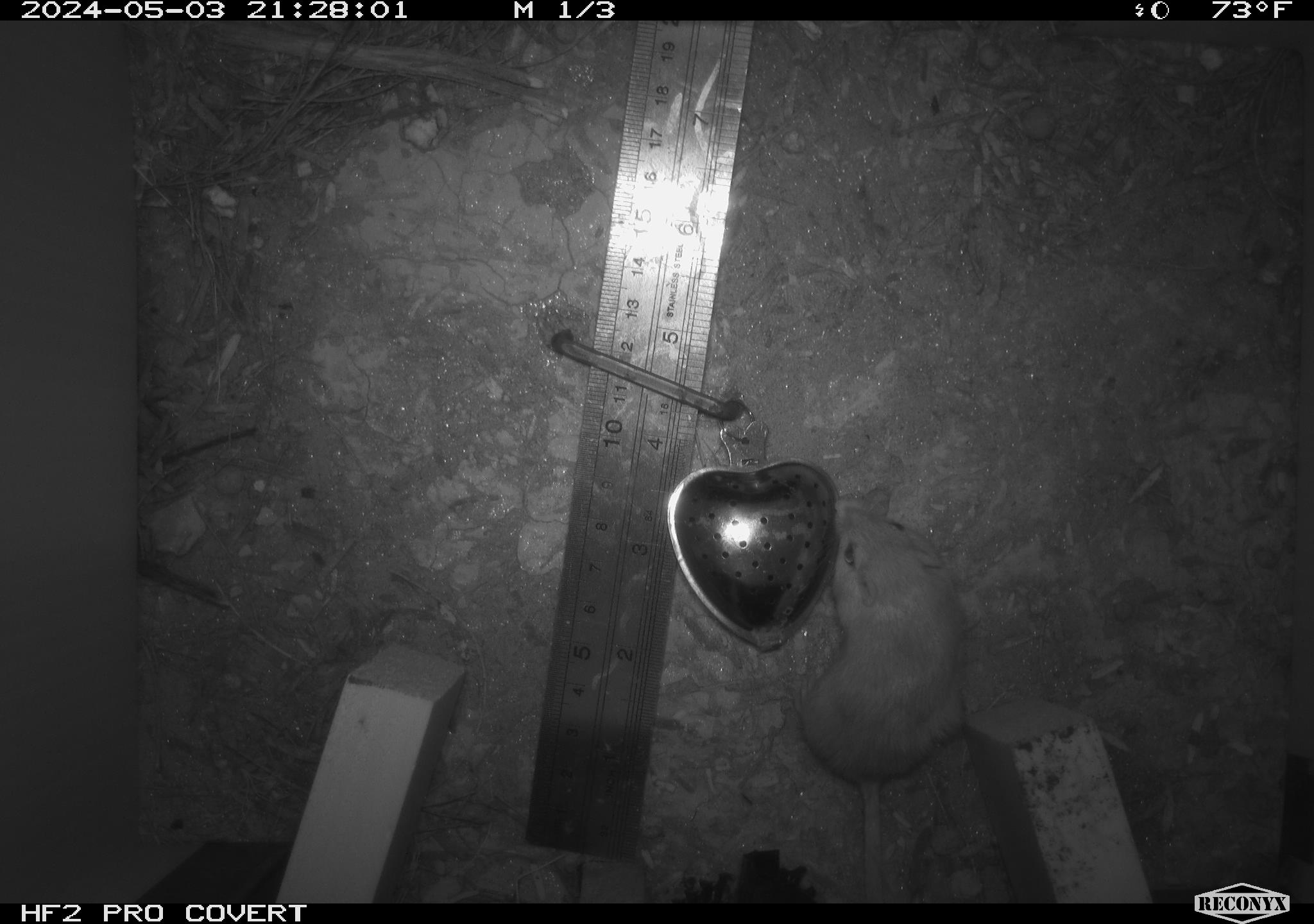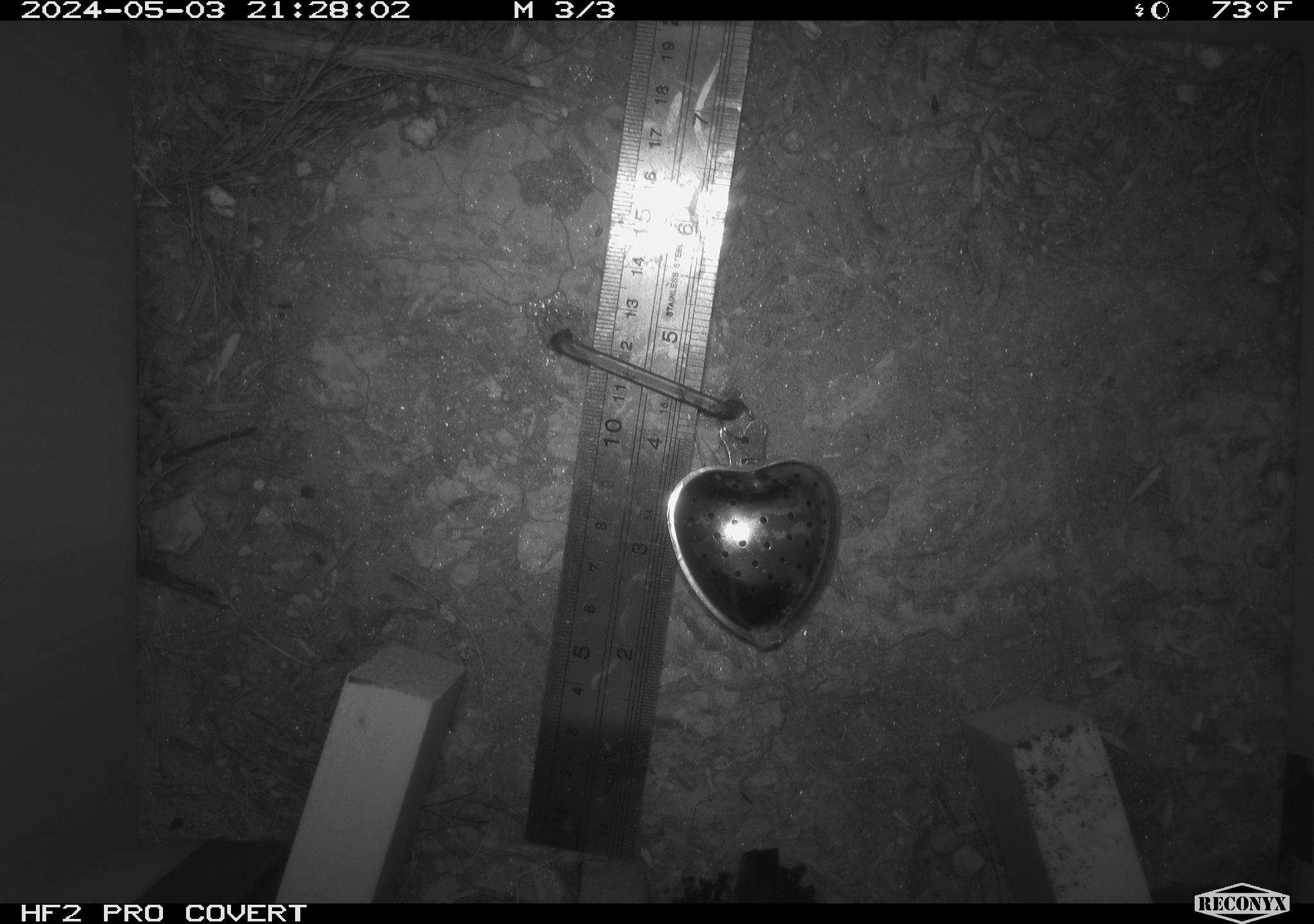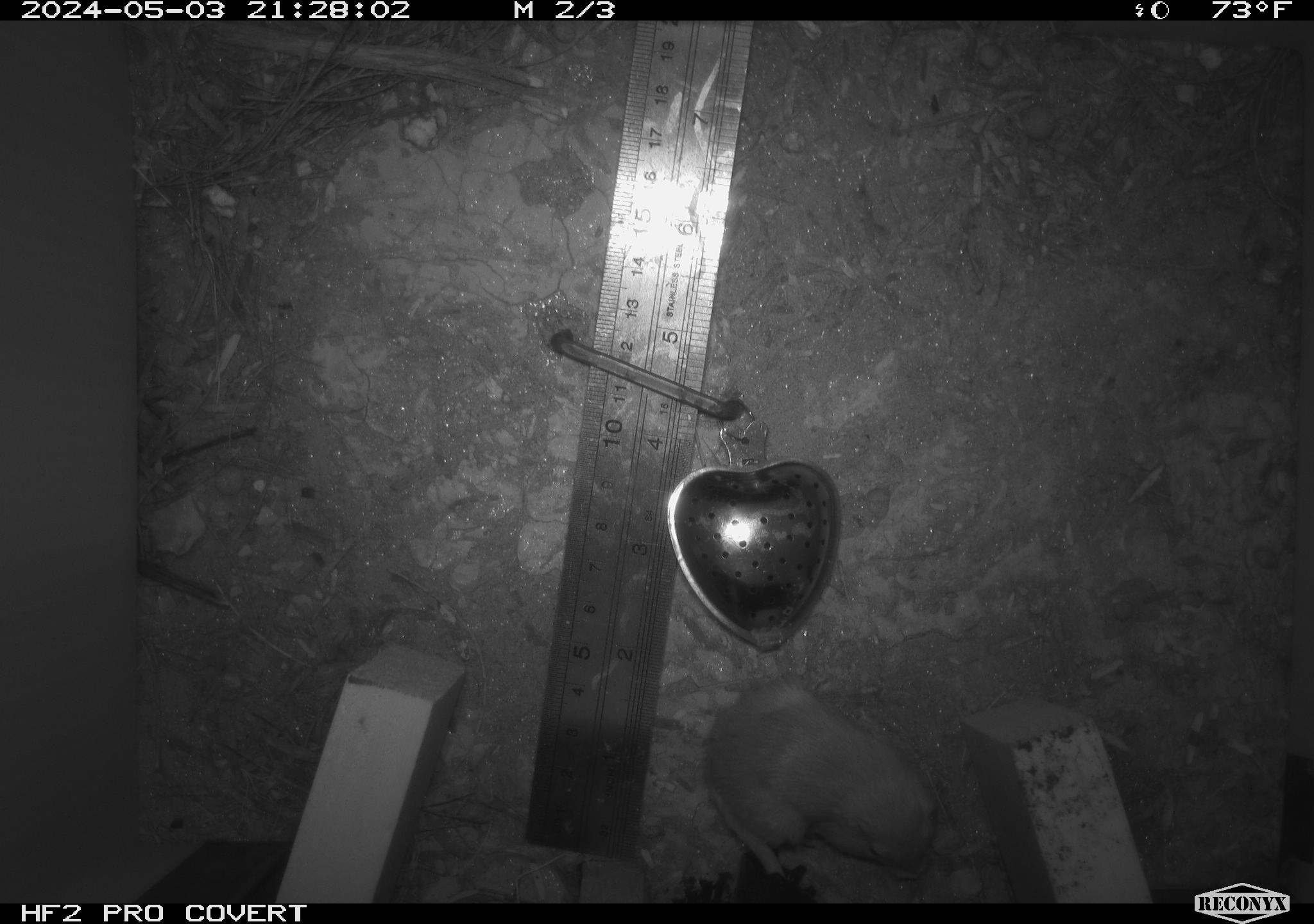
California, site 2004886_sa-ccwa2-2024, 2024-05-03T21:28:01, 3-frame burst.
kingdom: Animalia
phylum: Chordata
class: Mammalia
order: Rodentia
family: Heteromyidae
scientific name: Heteromyidae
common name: kangaroo rats and pocket mice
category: heteromyidae family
Heteromyidae family (kangaroo rats and pocket mice) (Heteromyidae).